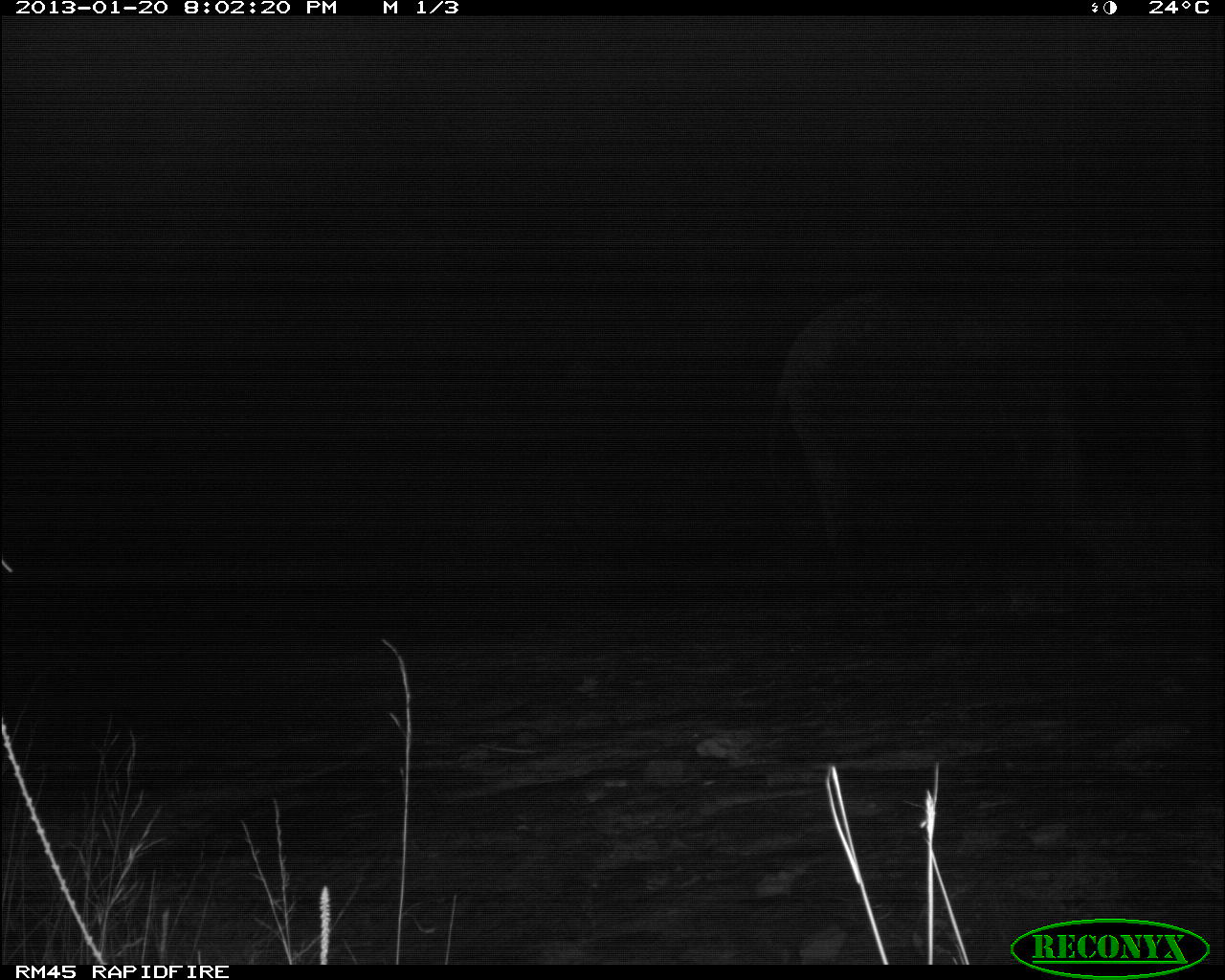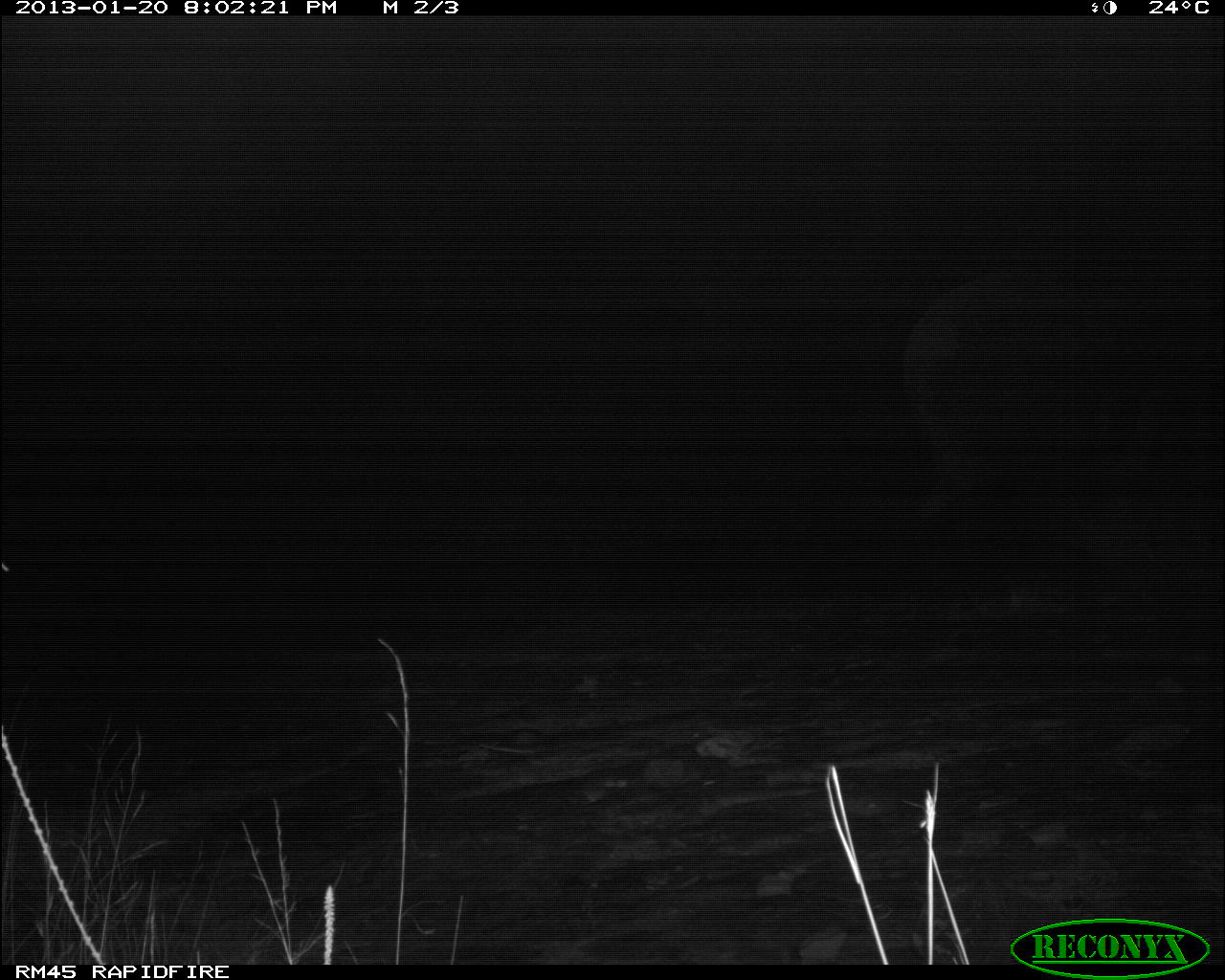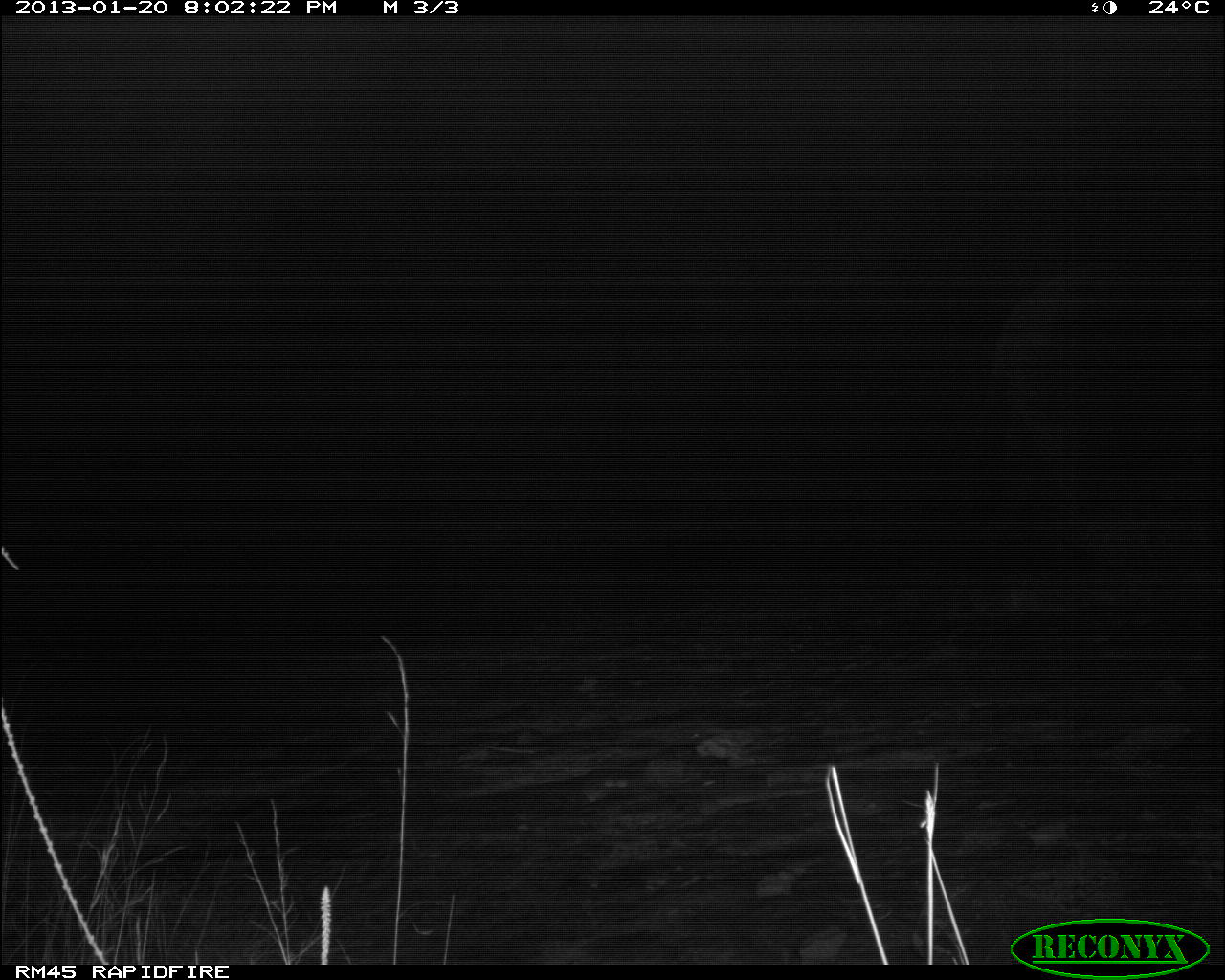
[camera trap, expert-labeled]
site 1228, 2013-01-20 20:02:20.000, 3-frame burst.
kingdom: Animalia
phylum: Chordata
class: Mammalia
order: Proboscidea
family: Elephantidae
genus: Loxodonta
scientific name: Loxodonta africana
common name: african bush elephant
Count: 1.